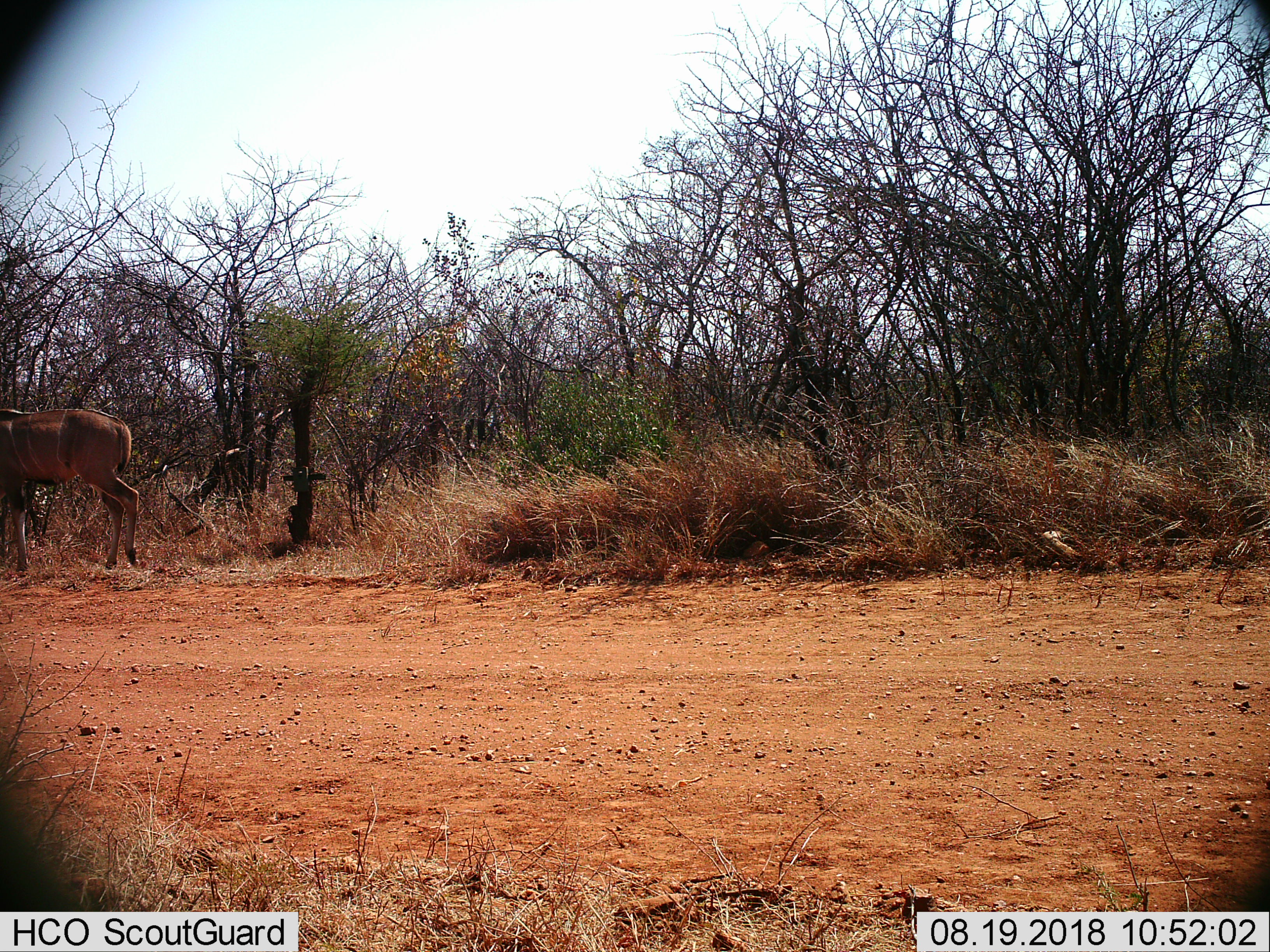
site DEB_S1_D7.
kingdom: Animalia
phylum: Chordata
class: Mammalia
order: Artiodactyla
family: Bovidae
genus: Tragelaphus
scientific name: Tragelaphus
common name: kudu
Kudu (Tragelaphus), count 1. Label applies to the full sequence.